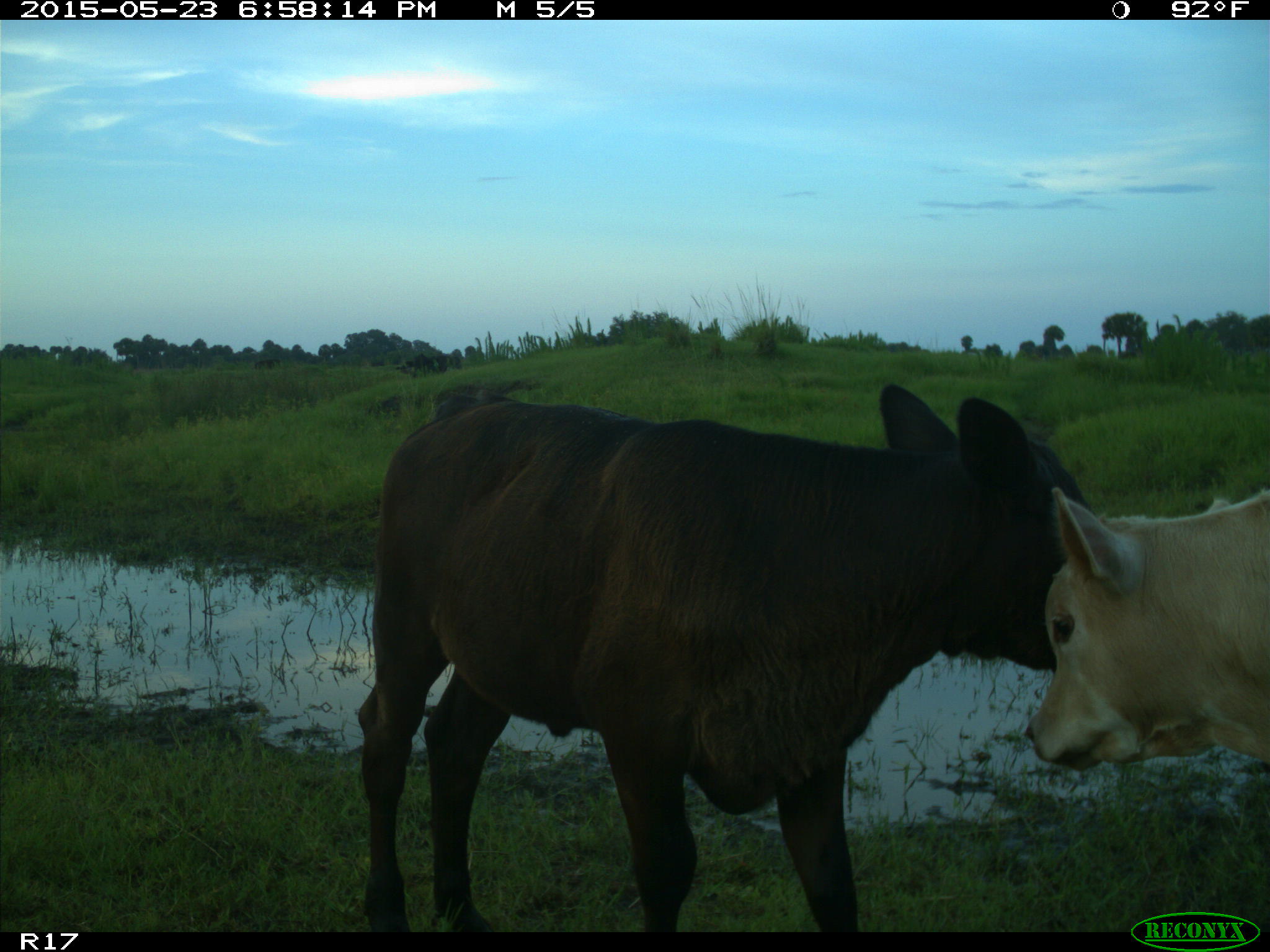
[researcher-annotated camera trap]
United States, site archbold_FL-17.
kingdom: Animalia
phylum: Chordata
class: Mammalia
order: Artiodactyla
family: Bovidae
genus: Bos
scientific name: Bos taurus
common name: domestic cow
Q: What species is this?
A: Bos taurus (domestic cow).